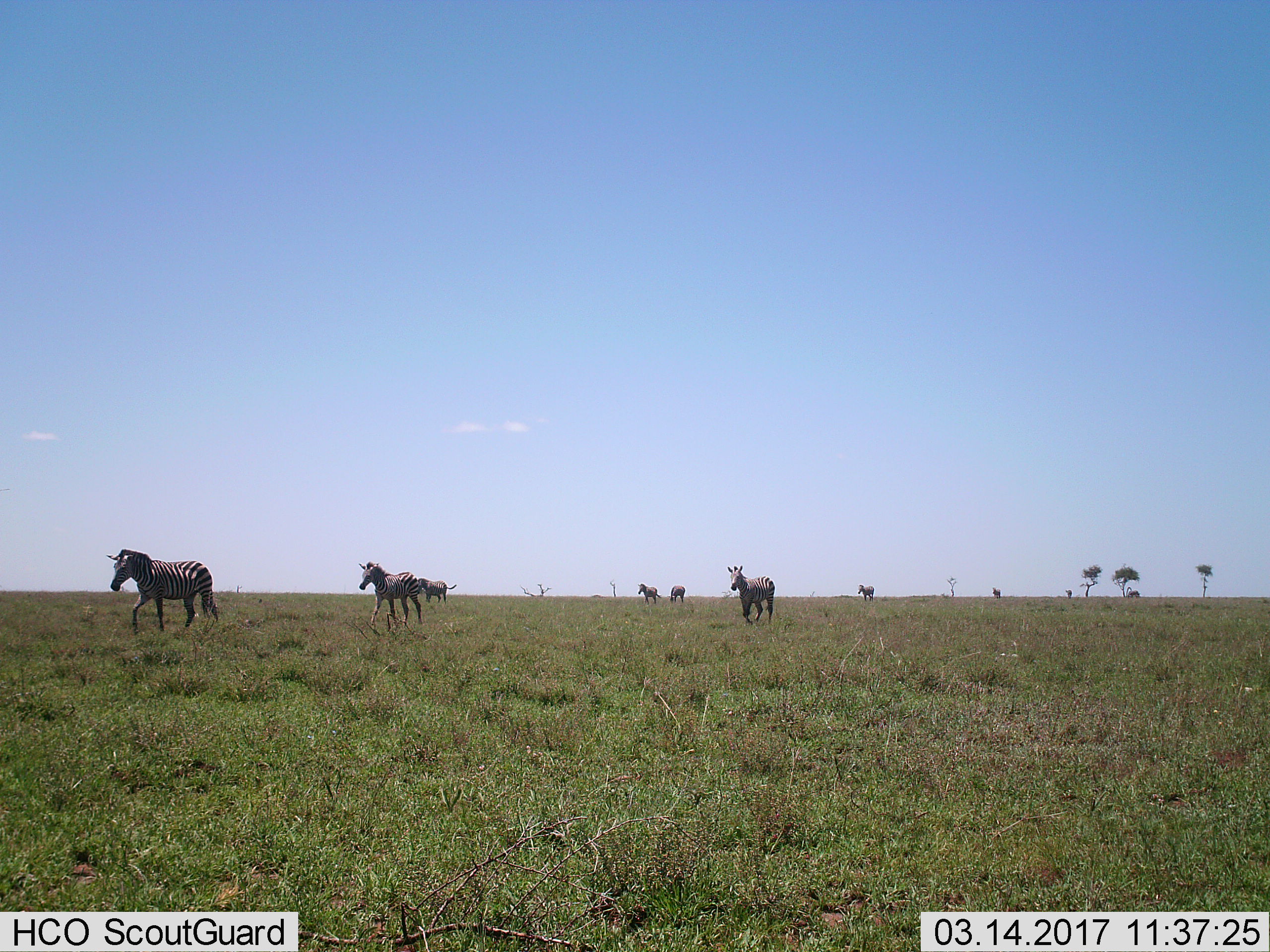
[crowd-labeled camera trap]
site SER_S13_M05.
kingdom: Animalia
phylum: Chordata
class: Mammalia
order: Perissodactyla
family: Equidae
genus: Equus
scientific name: Equus quagga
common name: plains zebra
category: zebraplains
Zebraplains (plains zebra) (Equus quagga), count 10. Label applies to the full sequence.